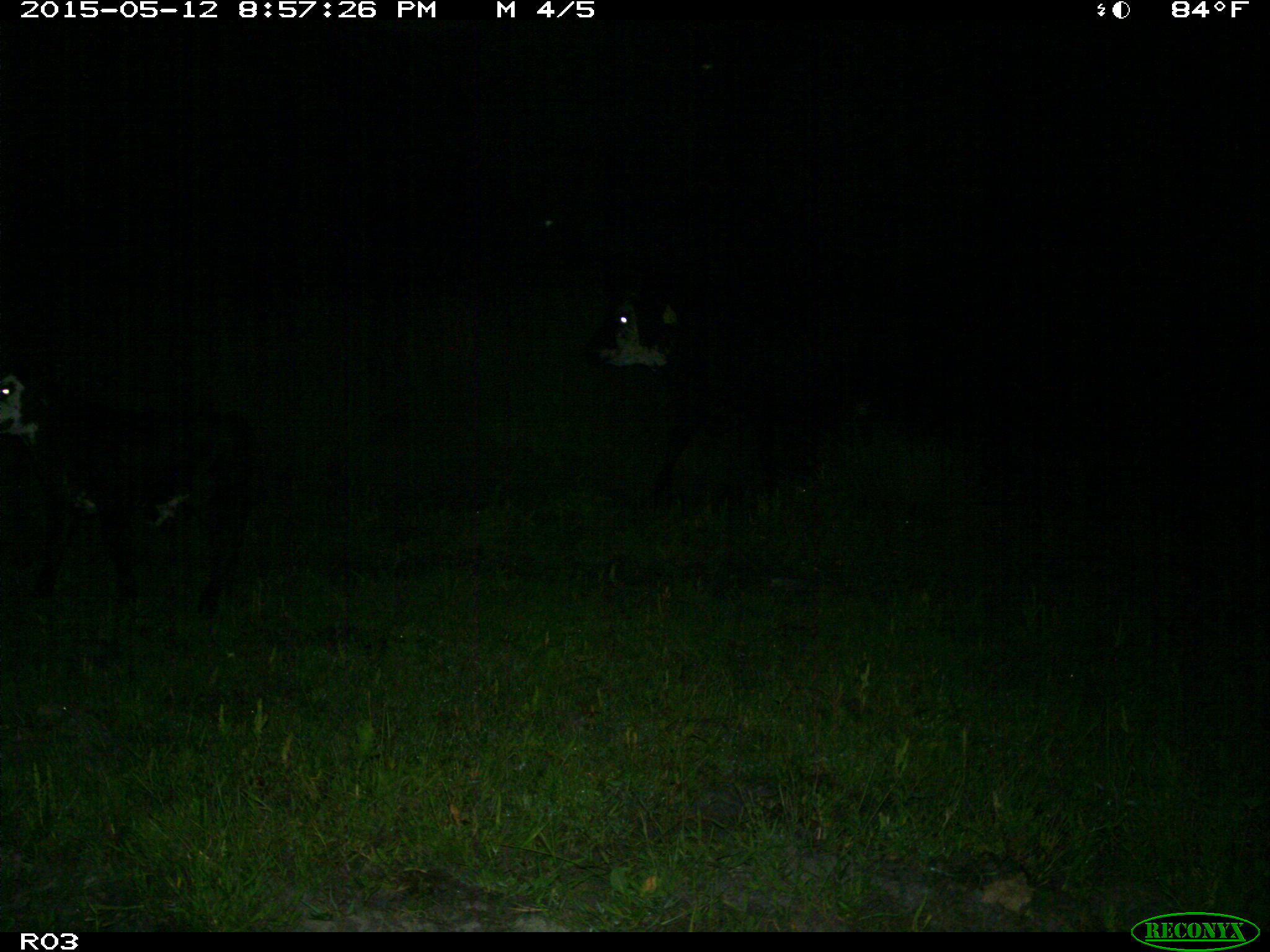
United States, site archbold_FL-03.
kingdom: Animalia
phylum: Chordata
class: Mammalia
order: Artiodactyla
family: Bovidae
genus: Bos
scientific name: Bos taurus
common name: domestic cow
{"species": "Bos taurus (domestic cow)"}